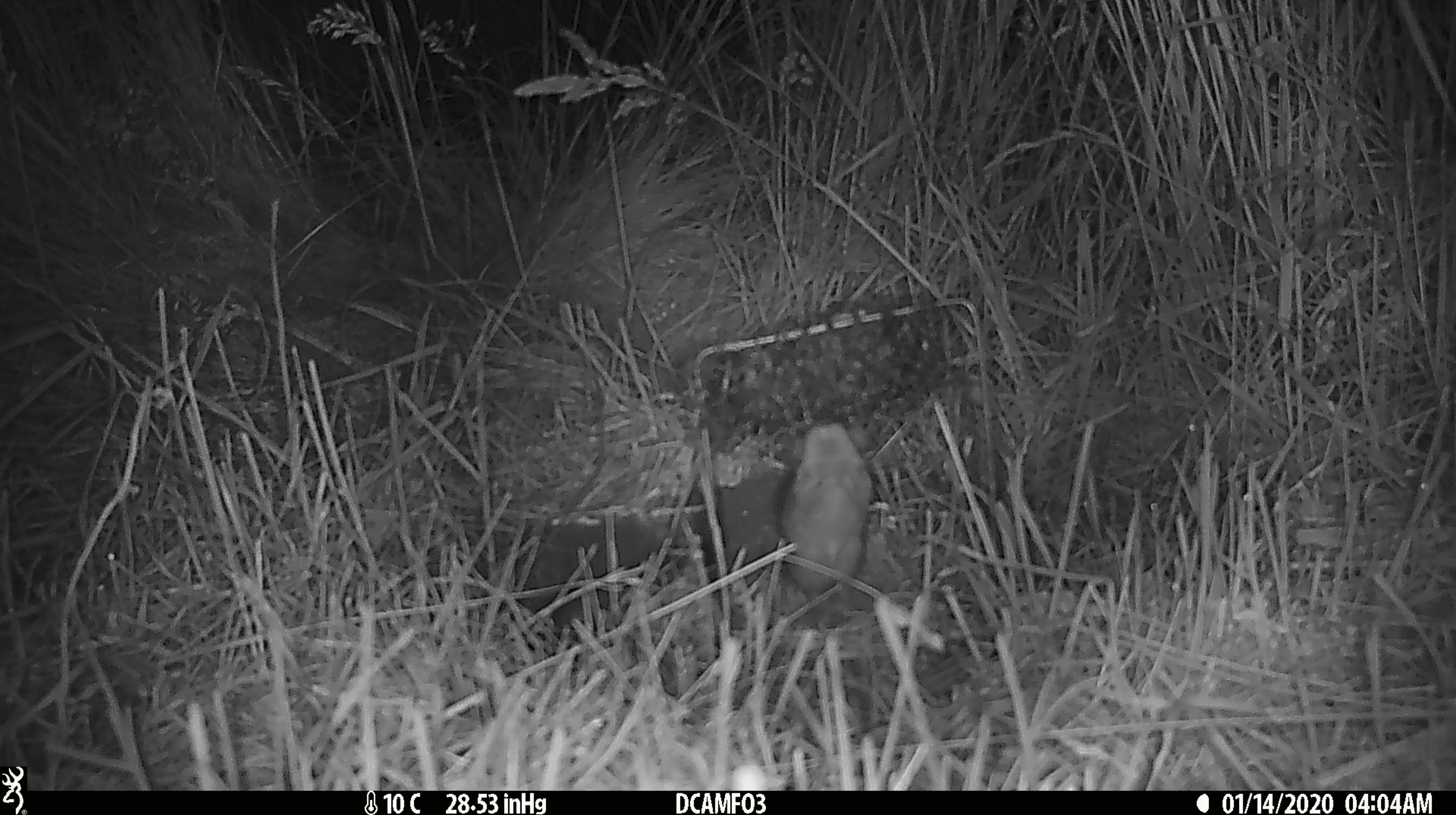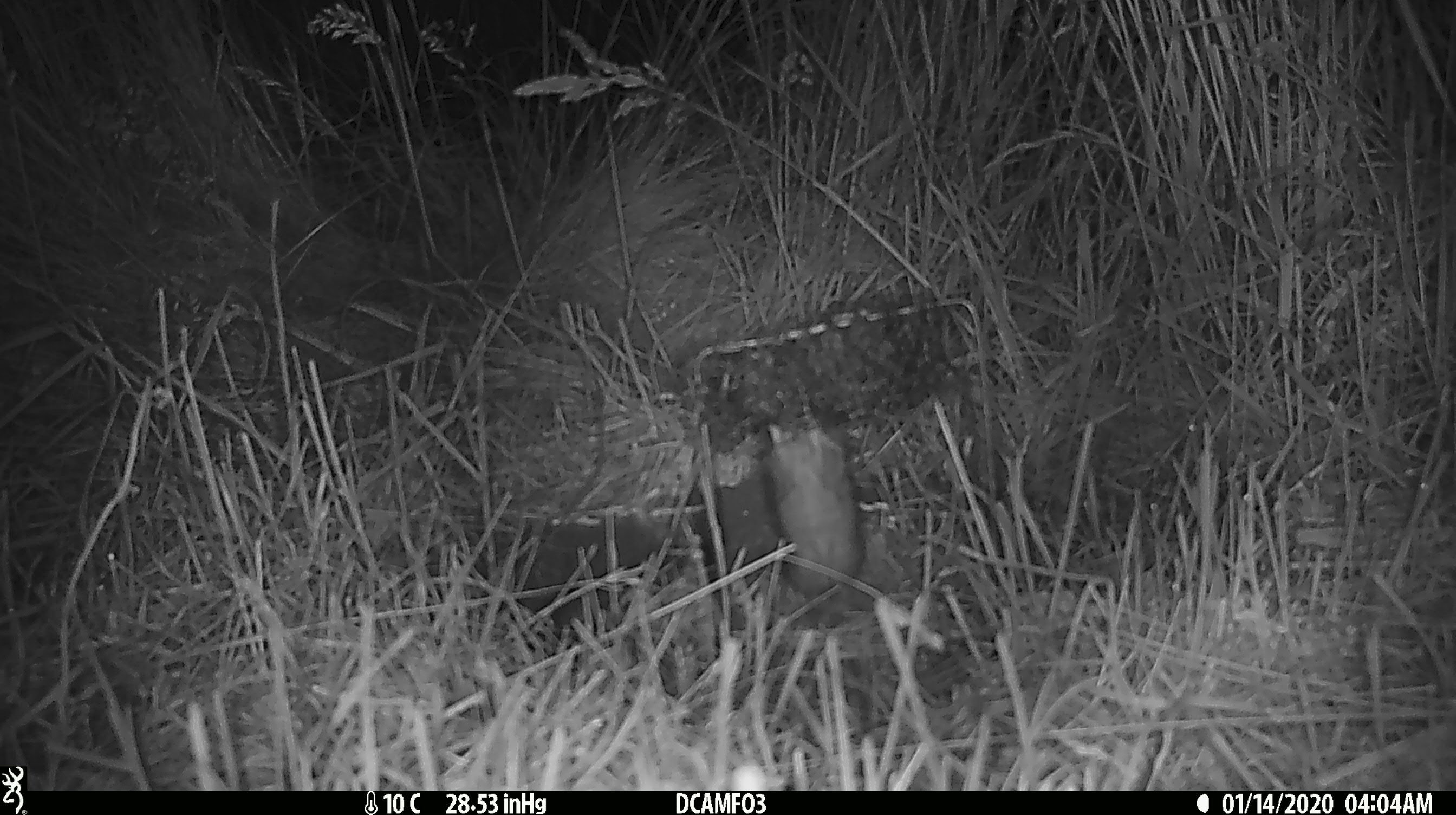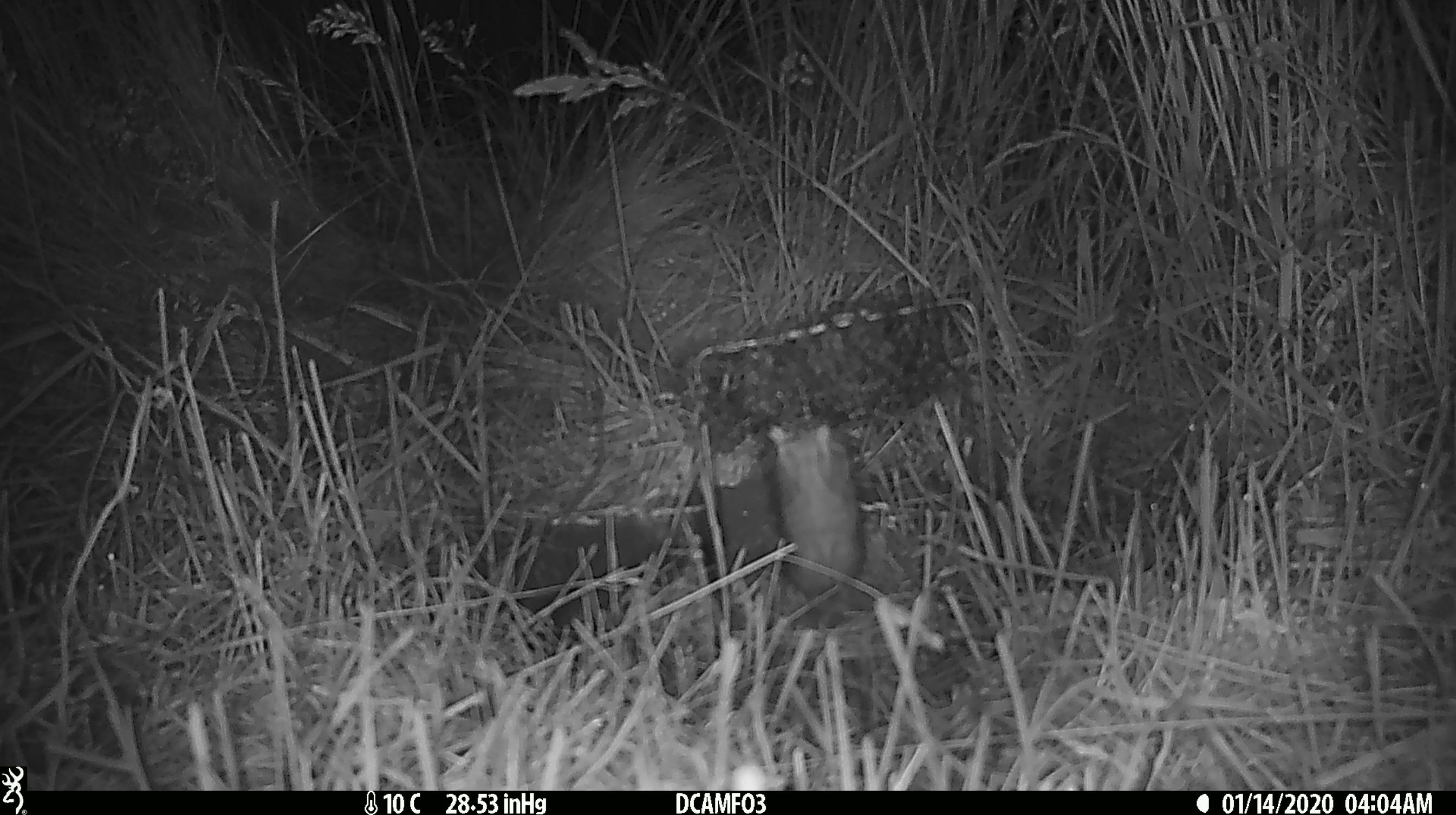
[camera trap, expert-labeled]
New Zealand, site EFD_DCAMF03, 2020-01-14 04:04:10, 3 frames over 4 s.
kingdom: Animalia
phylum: Chordata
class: Mammalia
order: Rodentia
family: Muridae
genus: Rattus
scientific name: Rattus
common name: rat